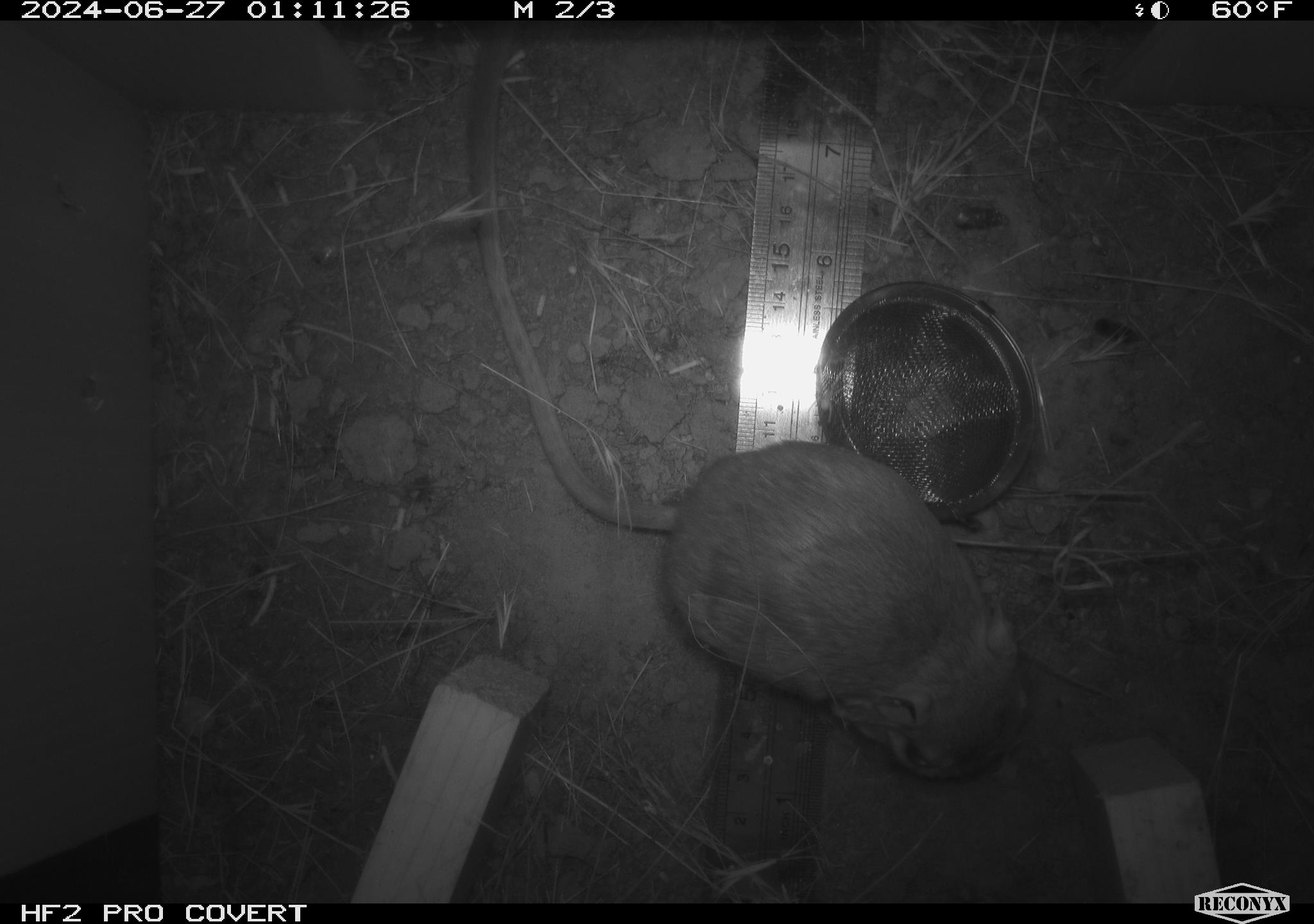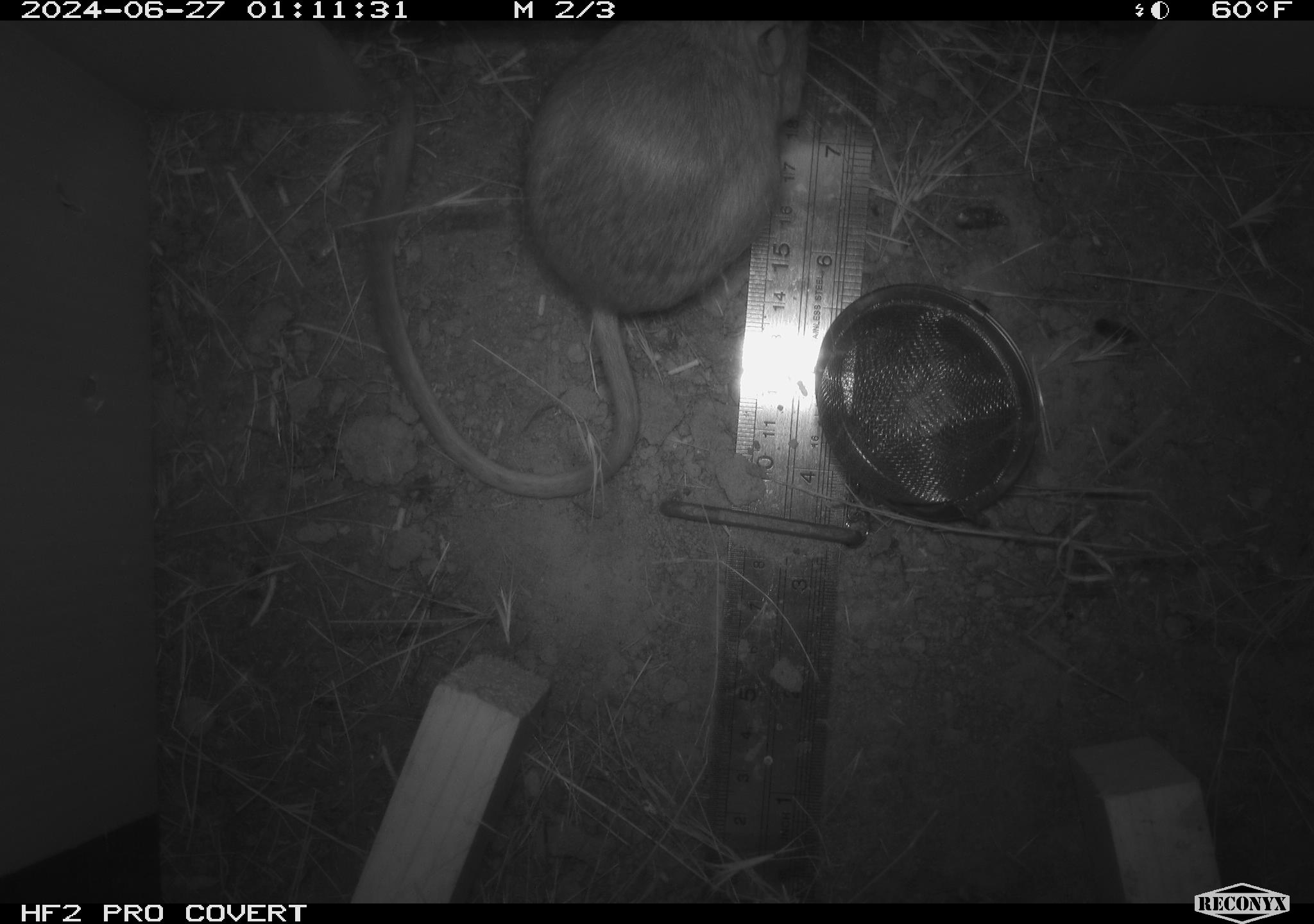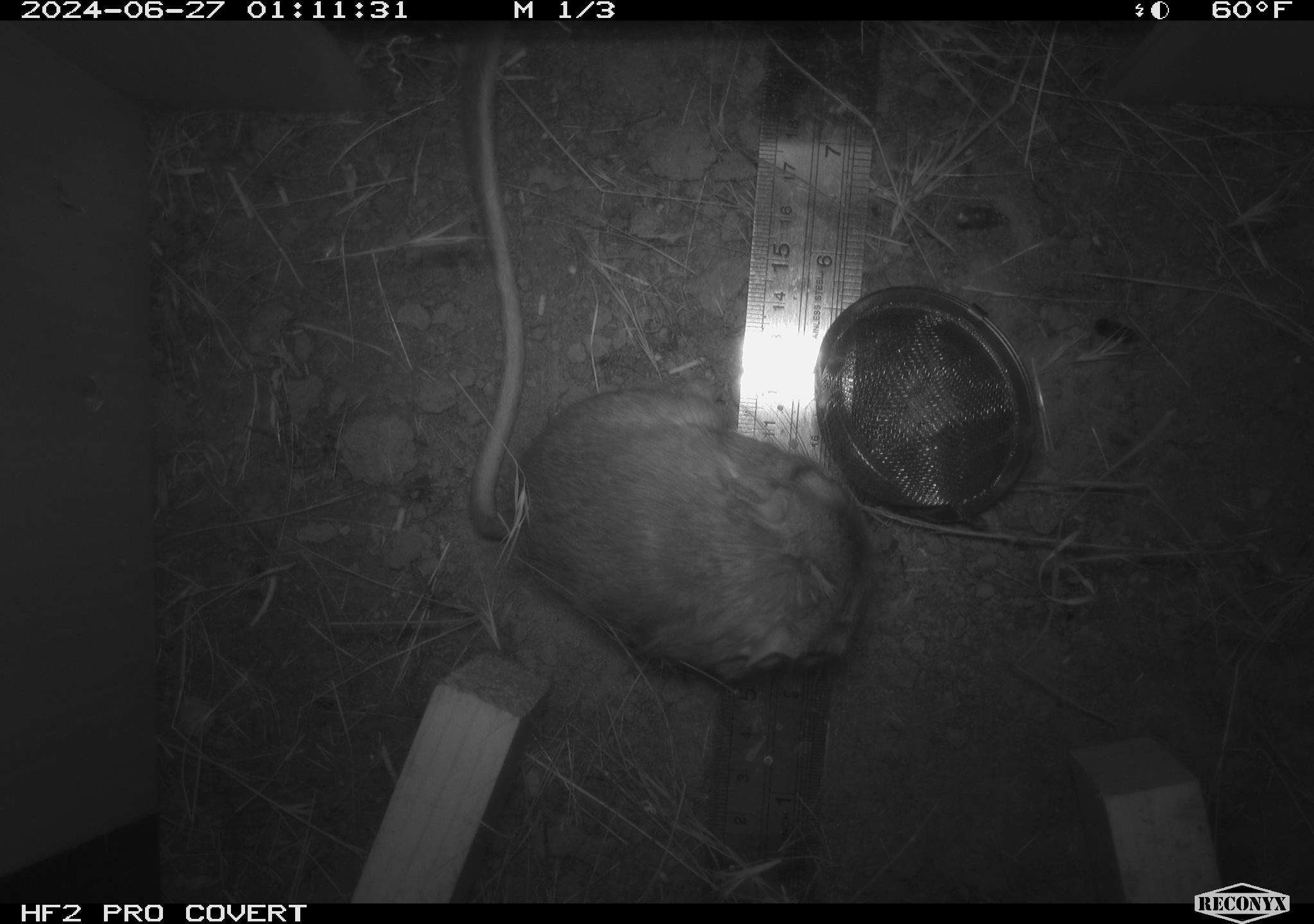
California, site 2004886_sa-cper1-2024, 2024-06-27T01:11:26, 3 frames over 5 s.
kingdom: Animalia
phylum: Chordata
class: Mammalia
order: Rodentia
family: Heteromyidae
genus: Dipodomys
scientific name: Dipodomys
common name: kangaroo rats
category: dipodomys species